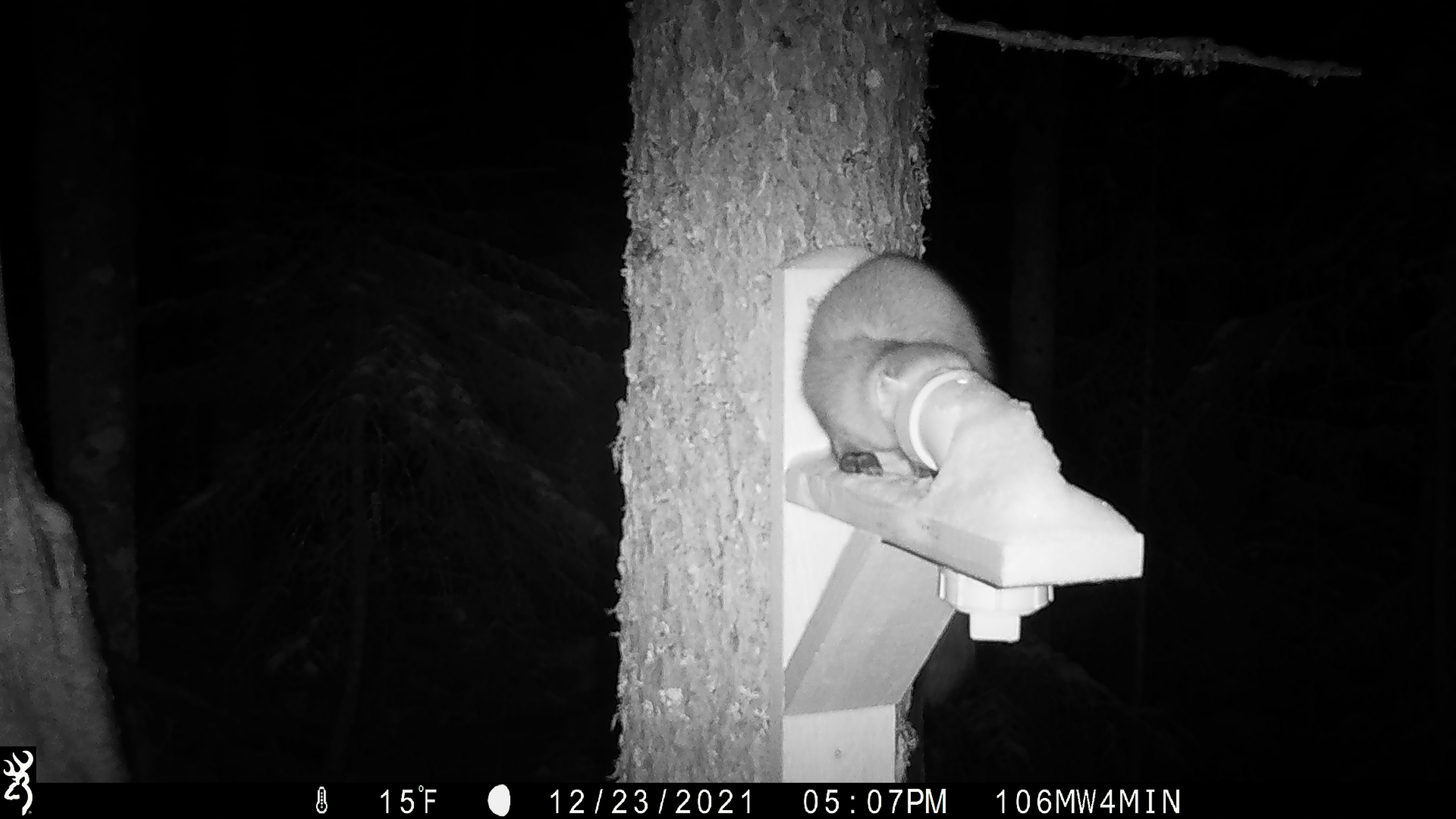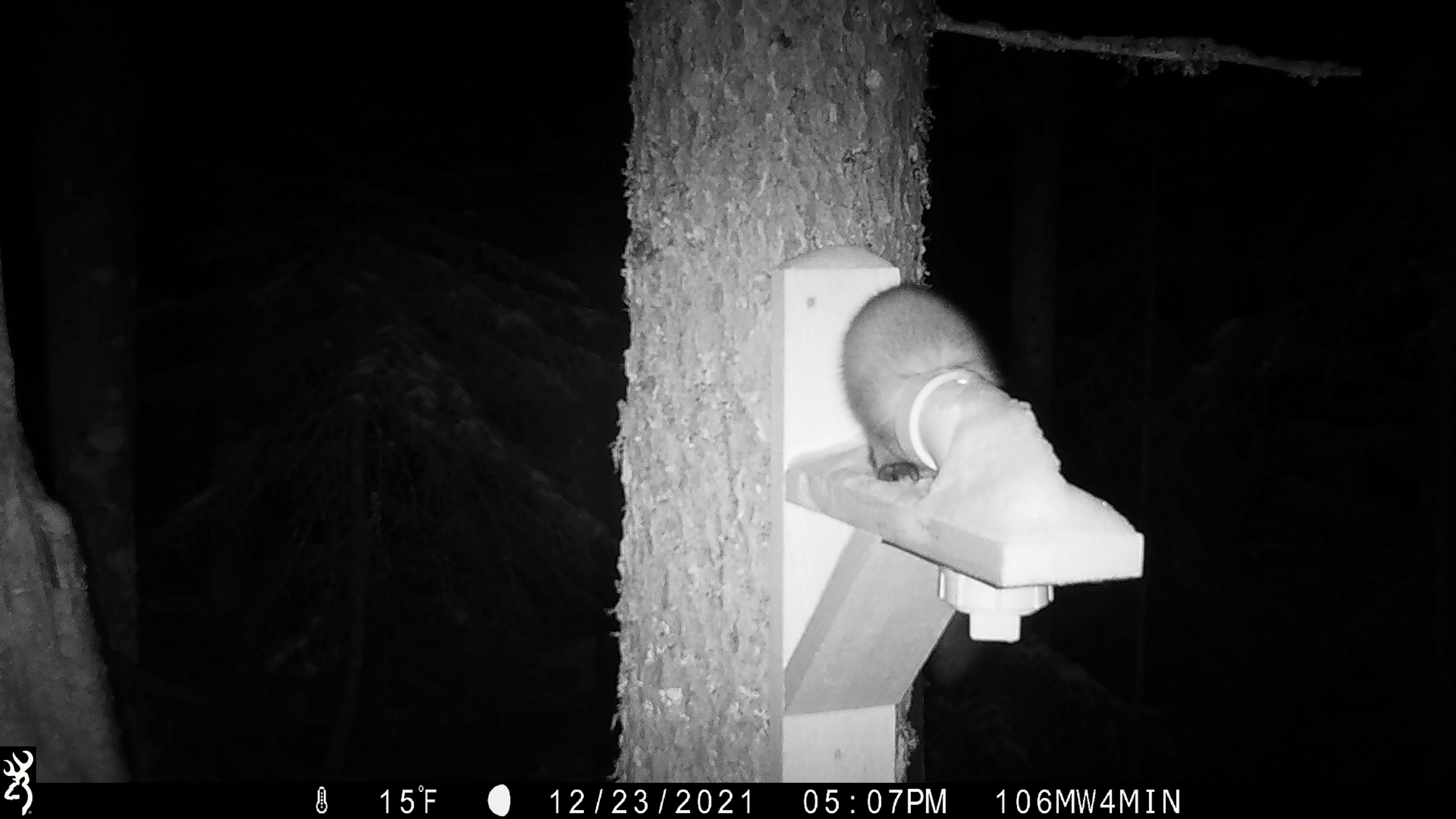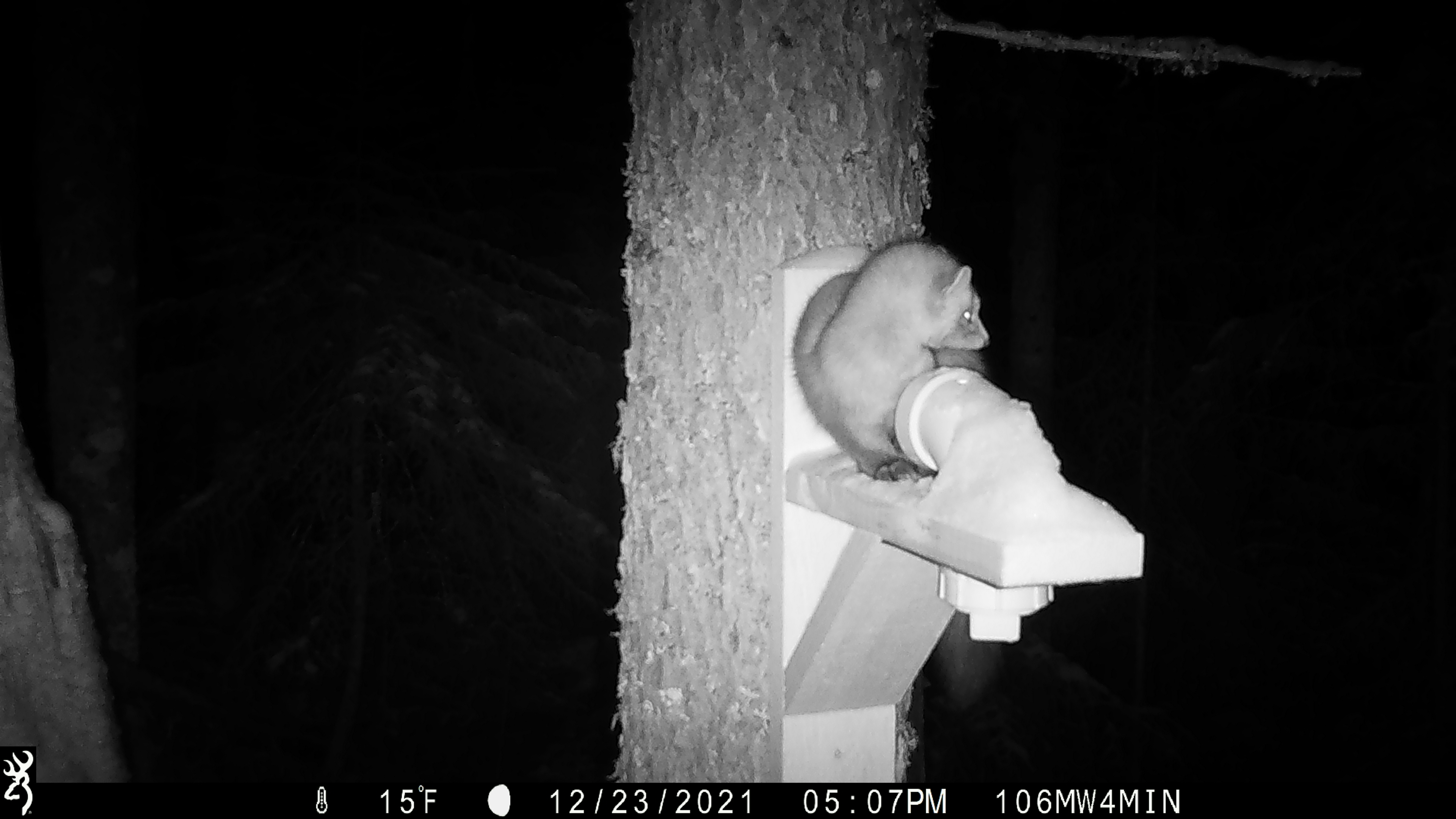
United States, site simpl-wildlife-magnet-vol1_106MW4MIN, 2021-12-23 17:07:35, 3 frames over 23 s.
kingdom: Animalia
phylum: Chordata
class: Mammalia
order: Carnivora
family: Mustelidae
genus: Martes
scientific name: Martes americana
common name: american marten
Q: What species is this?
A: American marten (Martes americana).